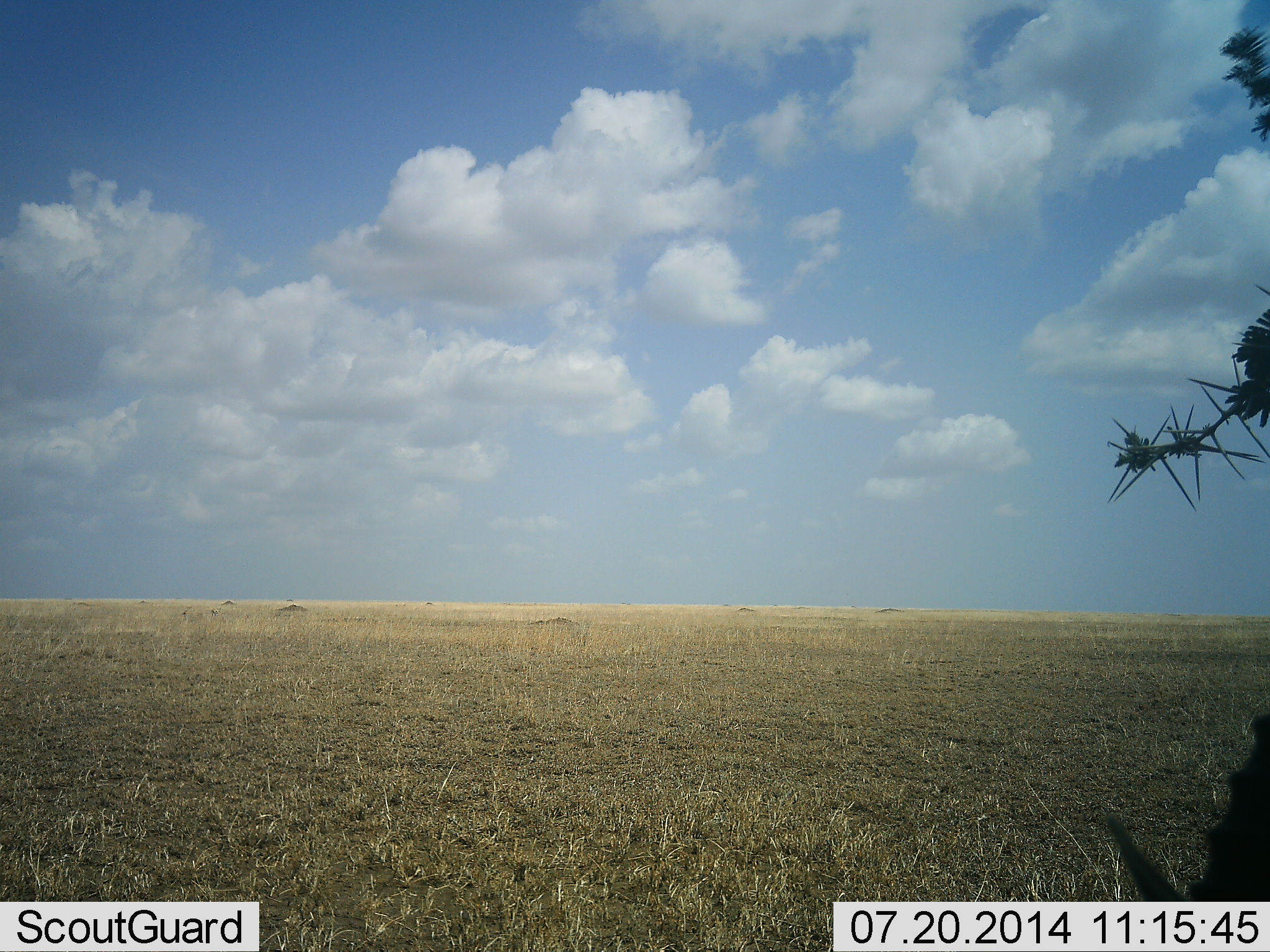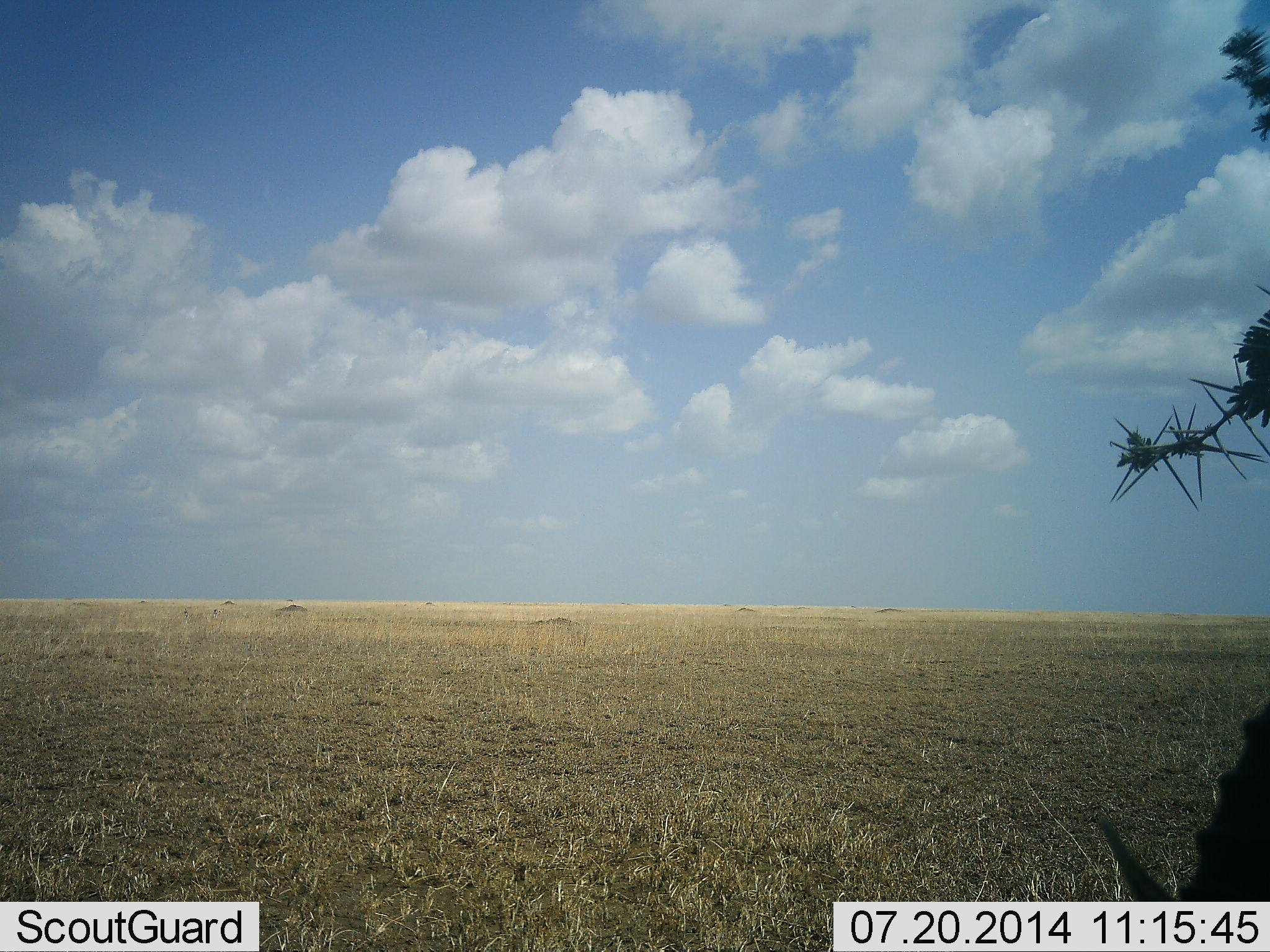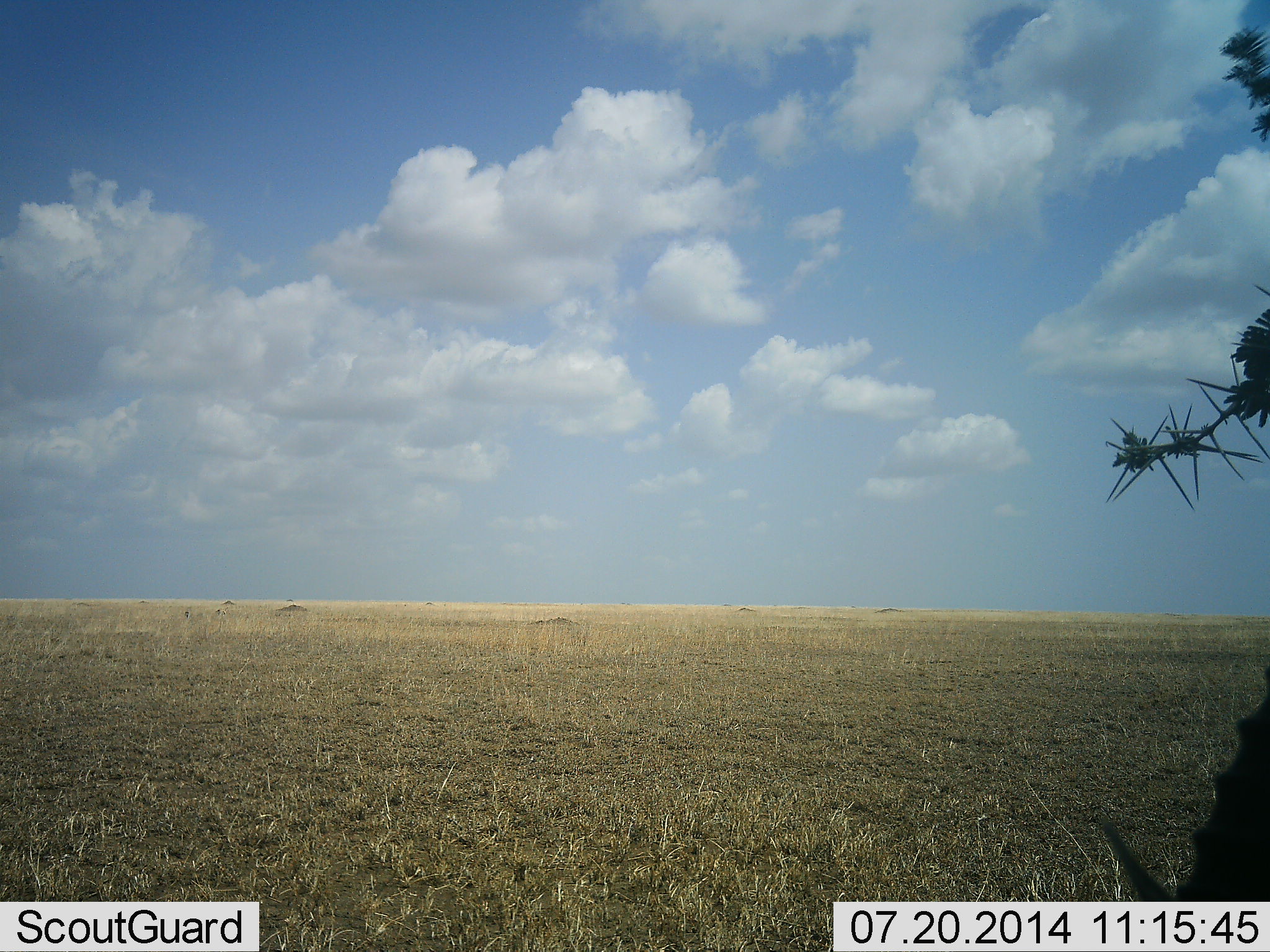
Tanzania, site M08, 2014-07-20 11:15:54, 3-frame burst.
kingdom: Animalia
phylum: Chordata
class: Mammalia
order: Artiodactyla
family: Bovidae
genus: Eudorcas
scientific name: Eudorcas thomsonii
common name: thomson's gazelle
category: gazellethomsons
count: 1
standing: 50%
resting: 33%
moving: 0%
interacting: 0%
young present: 0%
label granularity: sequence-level